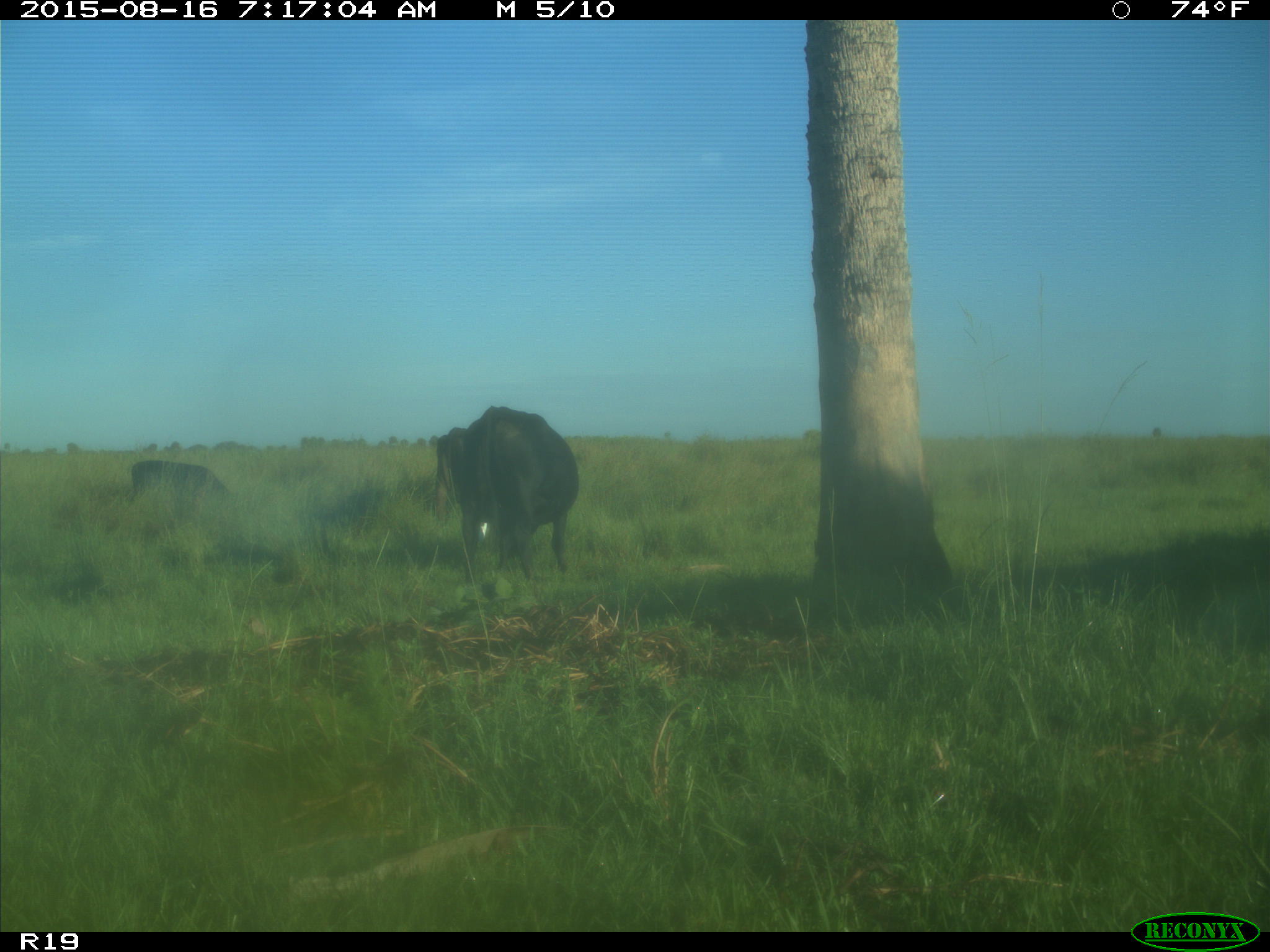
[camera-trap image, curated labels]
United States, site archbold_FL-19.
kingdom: Animalia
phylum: Chordata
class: Mammalia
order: Artiodactyla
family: Bovidae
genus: Bos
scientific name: Bos taurus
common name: domestic cow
Bos taurus (domestic cow).